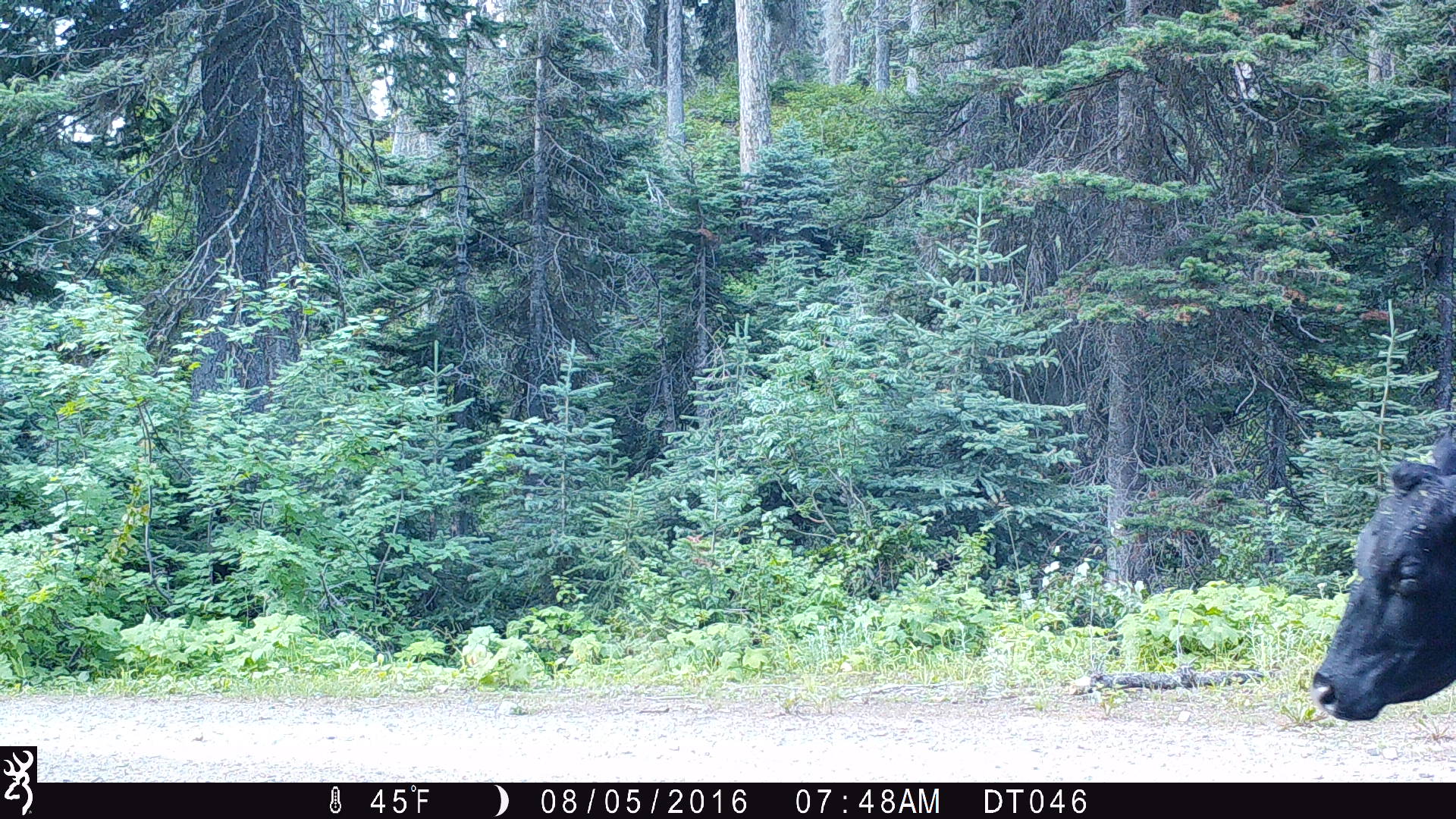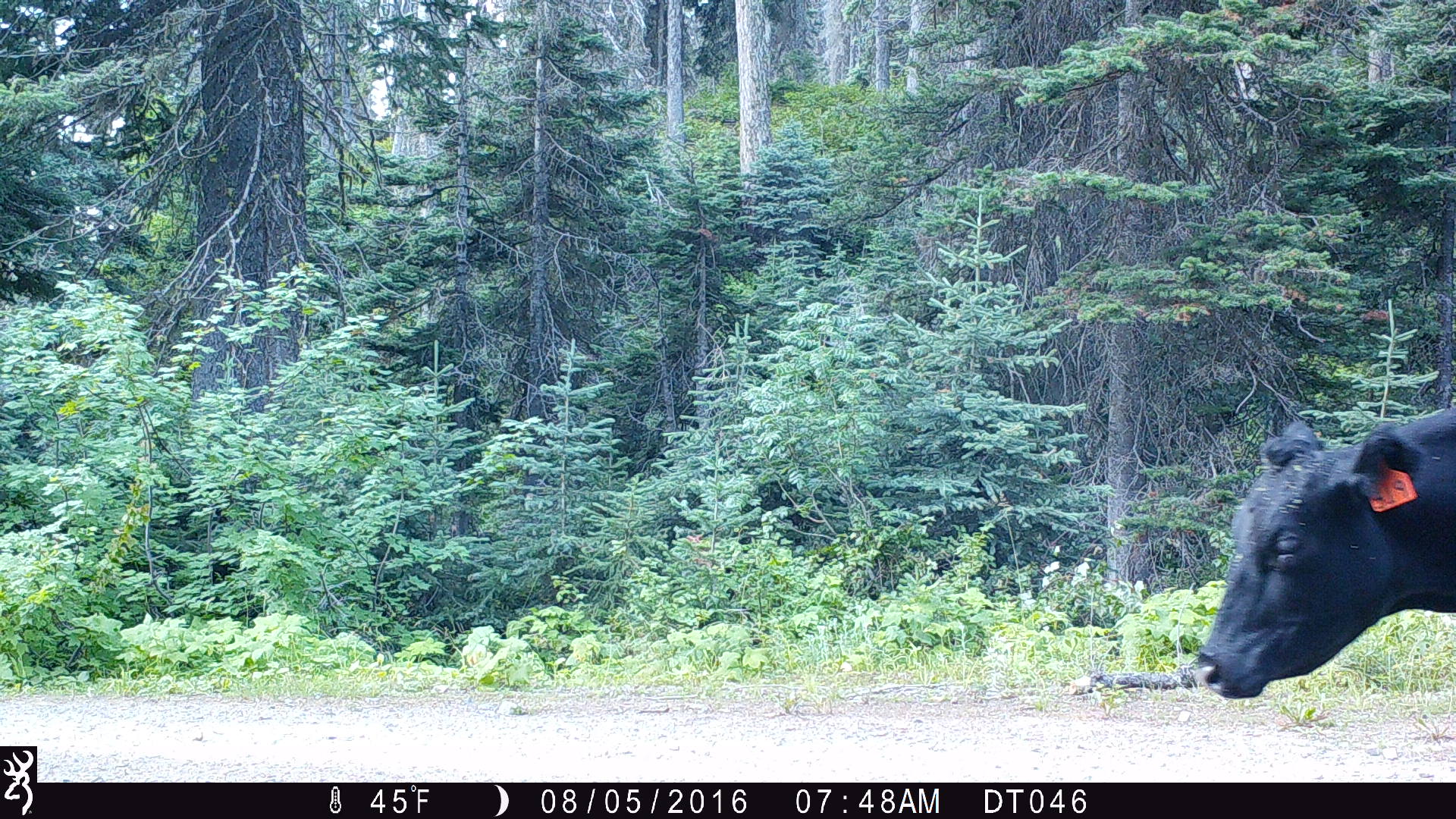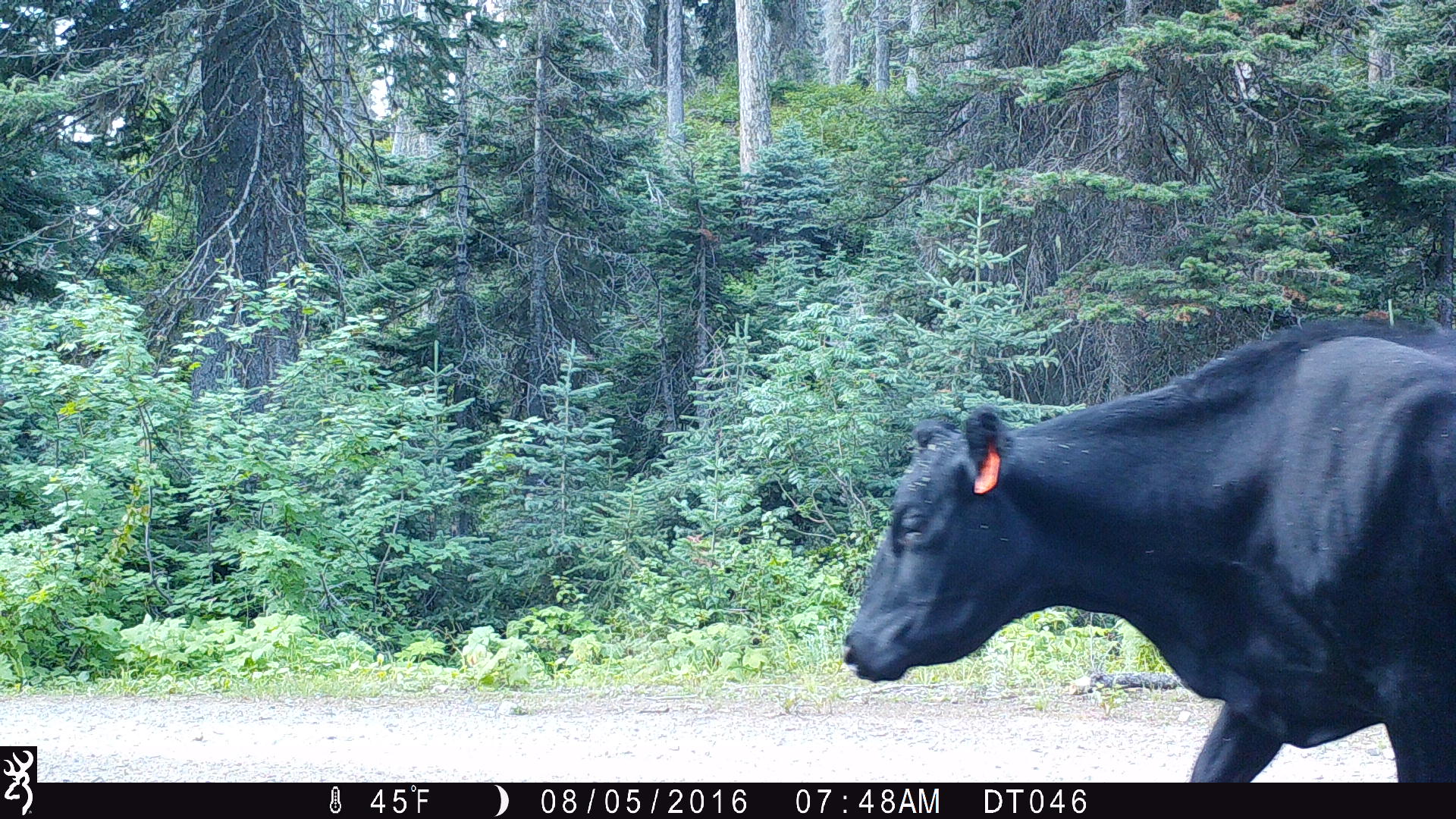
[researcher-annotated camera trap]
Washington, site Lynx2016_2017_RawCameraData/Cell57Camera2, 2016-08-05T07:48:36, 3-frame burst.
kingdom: Animalia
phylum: Chordata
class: Mammalia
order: Artiodactyla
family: Bovidae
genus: Bos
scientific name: Bos taurus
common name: domestic cattle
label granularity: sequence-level